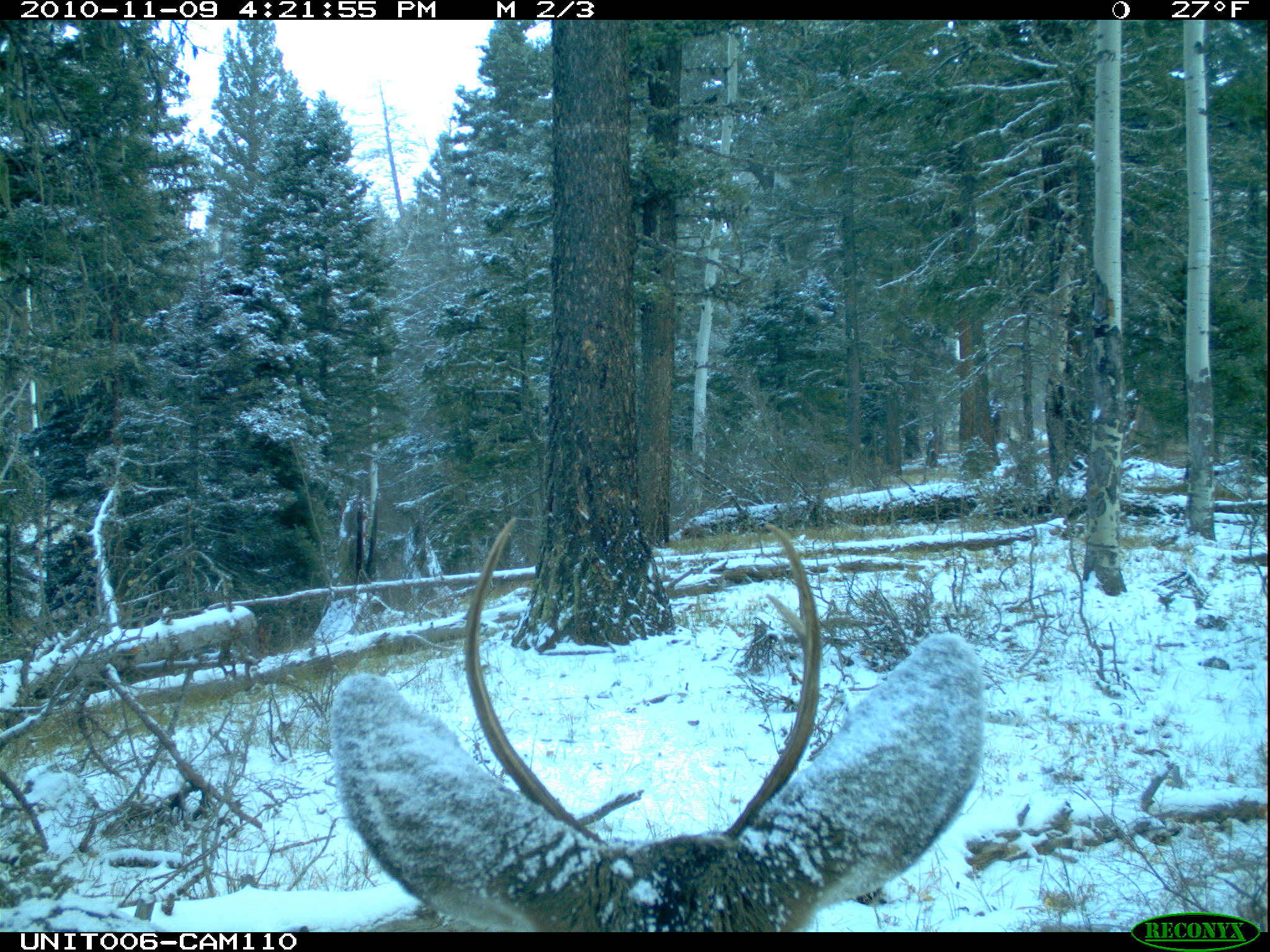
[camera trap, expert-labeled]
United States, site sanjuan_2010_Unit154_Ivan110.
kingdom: Animalia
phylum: Chordata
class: Mammalia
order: Artiodactyla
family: Cervidae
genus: Odocoileus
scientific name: Odocoileus hemionus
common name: mule deer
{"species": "Odocoileus hemionus (mule deer)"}